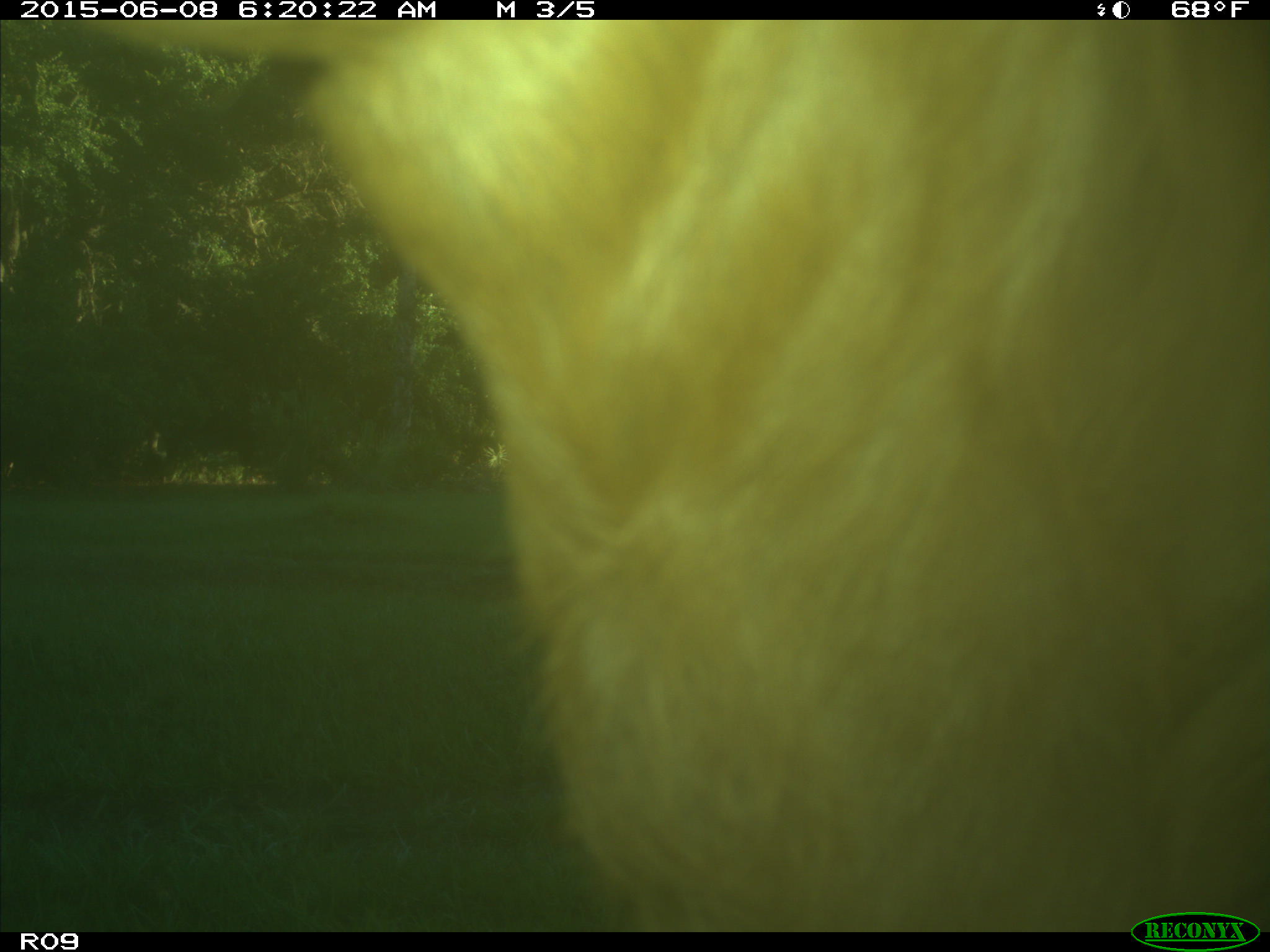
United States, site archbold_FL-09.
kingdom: Animalia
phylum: Chordata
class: Mammalia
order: Artiodactyla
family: Bovidae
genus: Bos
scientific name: Bos taurus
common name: domestic cow